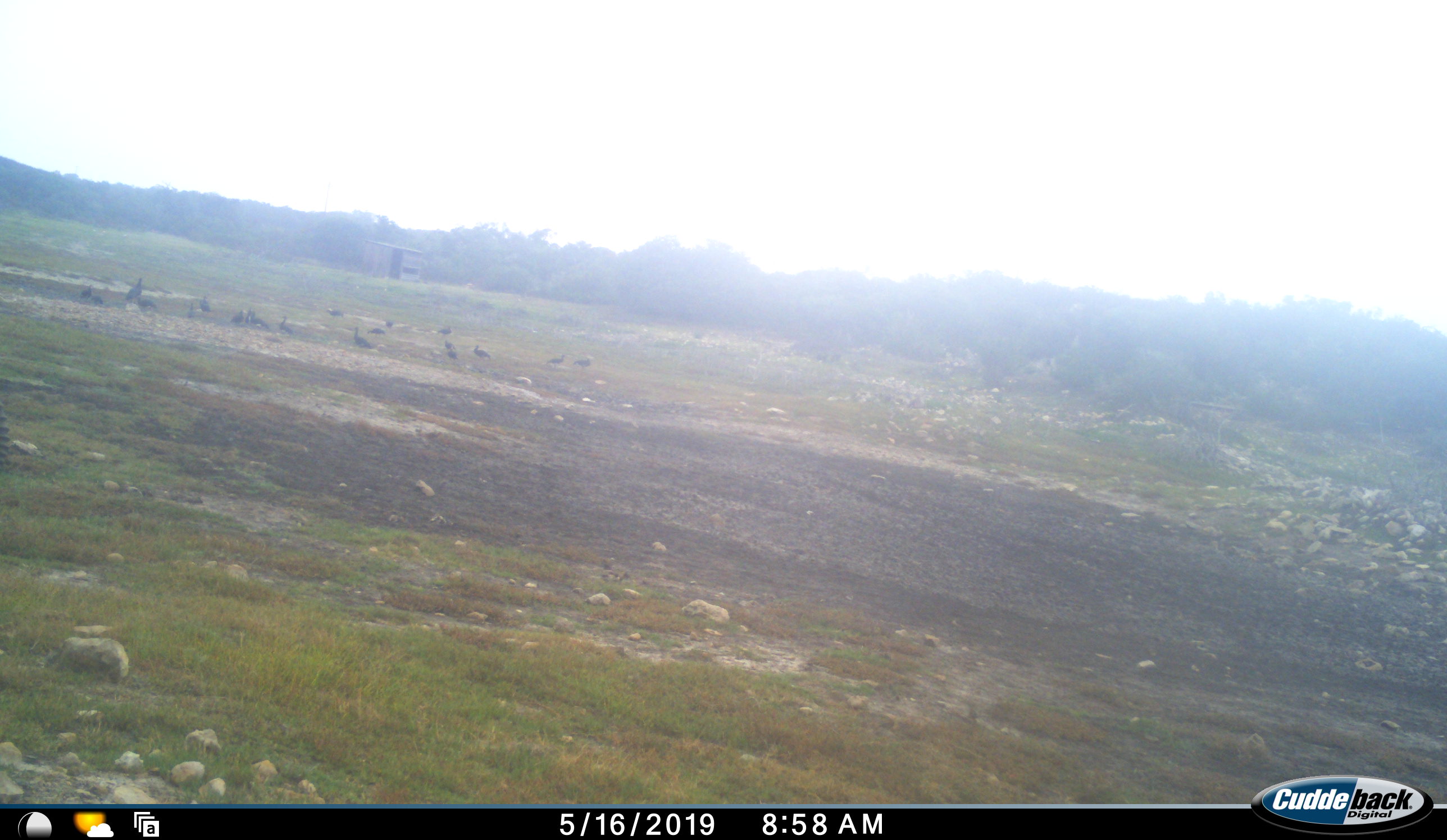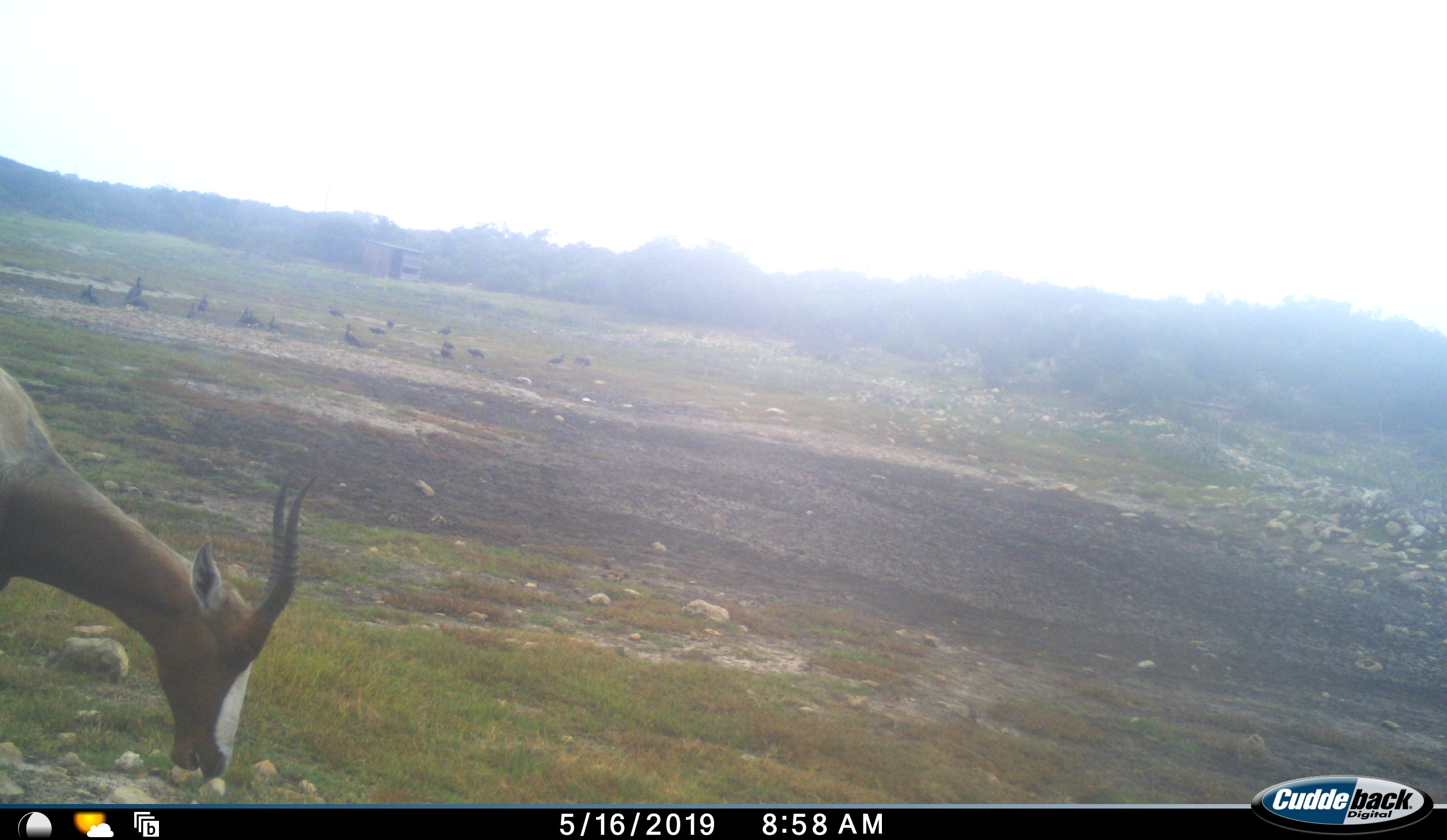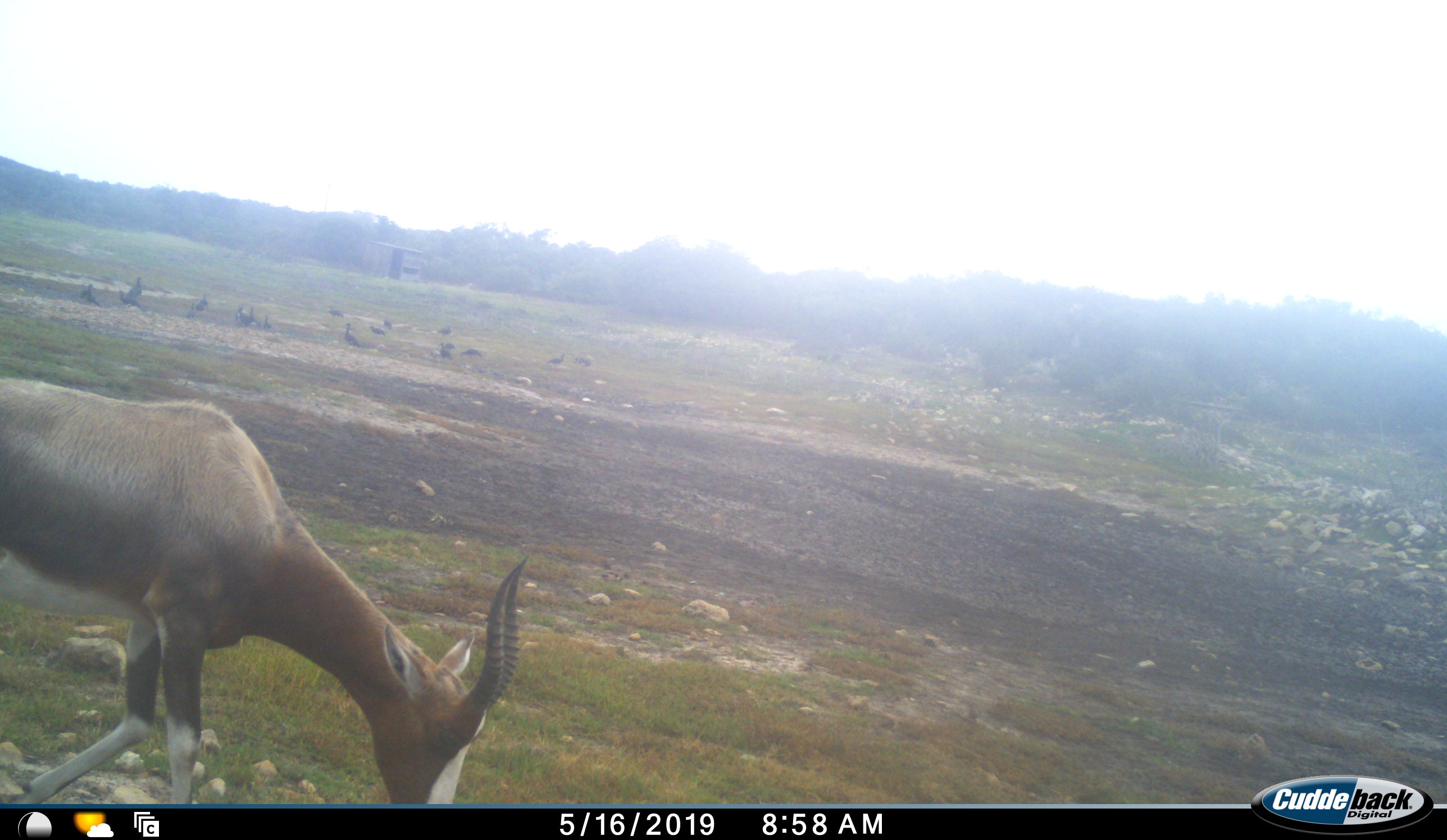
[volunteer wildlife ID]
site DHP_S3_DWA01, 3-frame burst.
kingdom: Animalia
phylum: Chordata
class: Aves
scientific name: Aves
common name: bird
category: birdother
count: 11-50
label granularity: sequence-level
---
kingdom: Animalia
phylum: Chordata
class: Mammalia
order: Artiodactyla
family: Bovidae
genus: Damaliscus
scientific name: Damaliscus pygargus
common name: bontebok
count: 1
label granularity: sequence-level